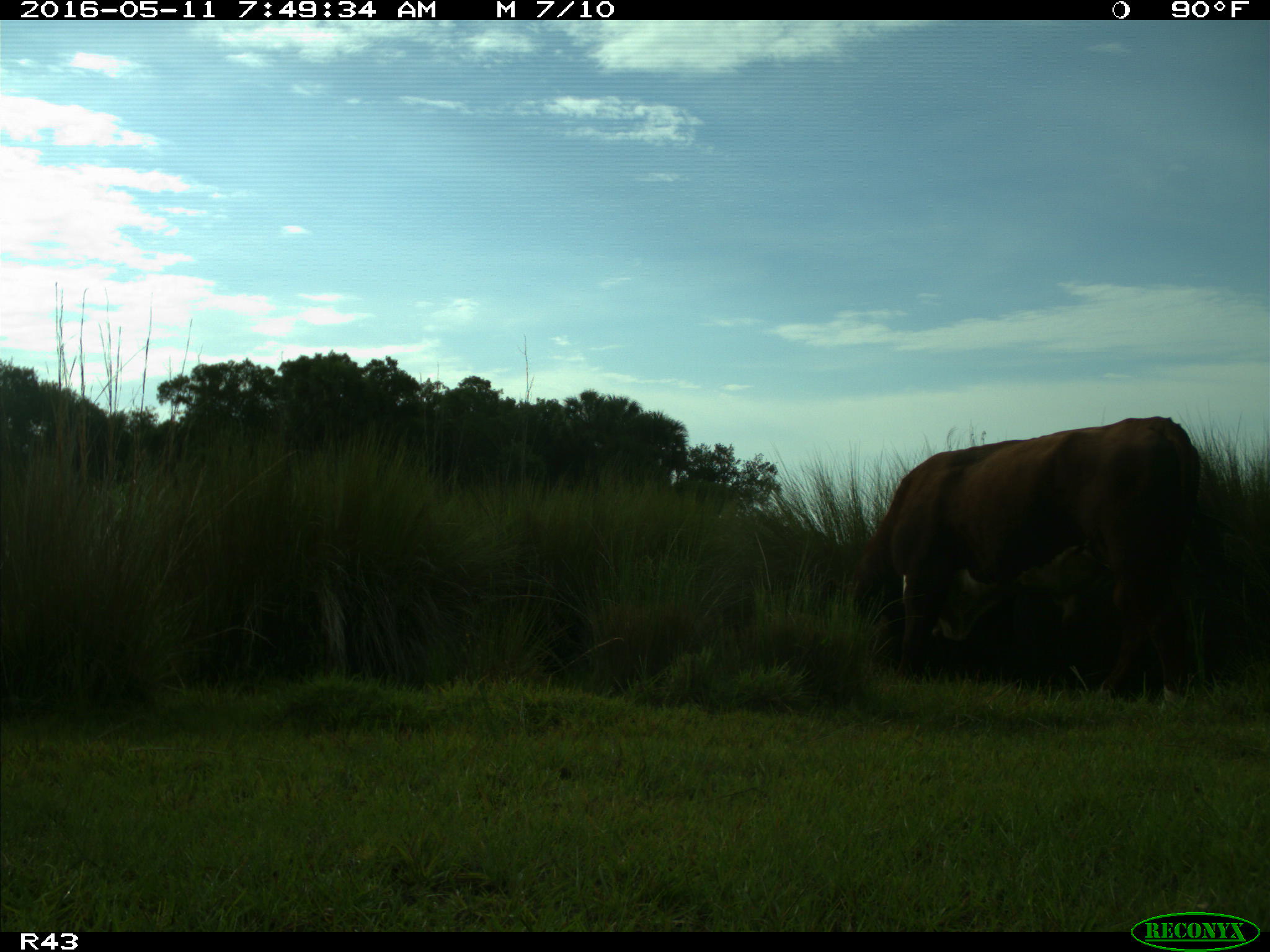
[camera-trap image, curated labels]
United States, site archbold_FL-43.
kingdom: Animalia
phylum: Chordata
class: Mammalia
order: Artiodactyla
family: Bovidae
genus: Bos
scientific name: Bos taurus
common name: domestic cow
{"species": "Bos taurus (domestic cow)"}